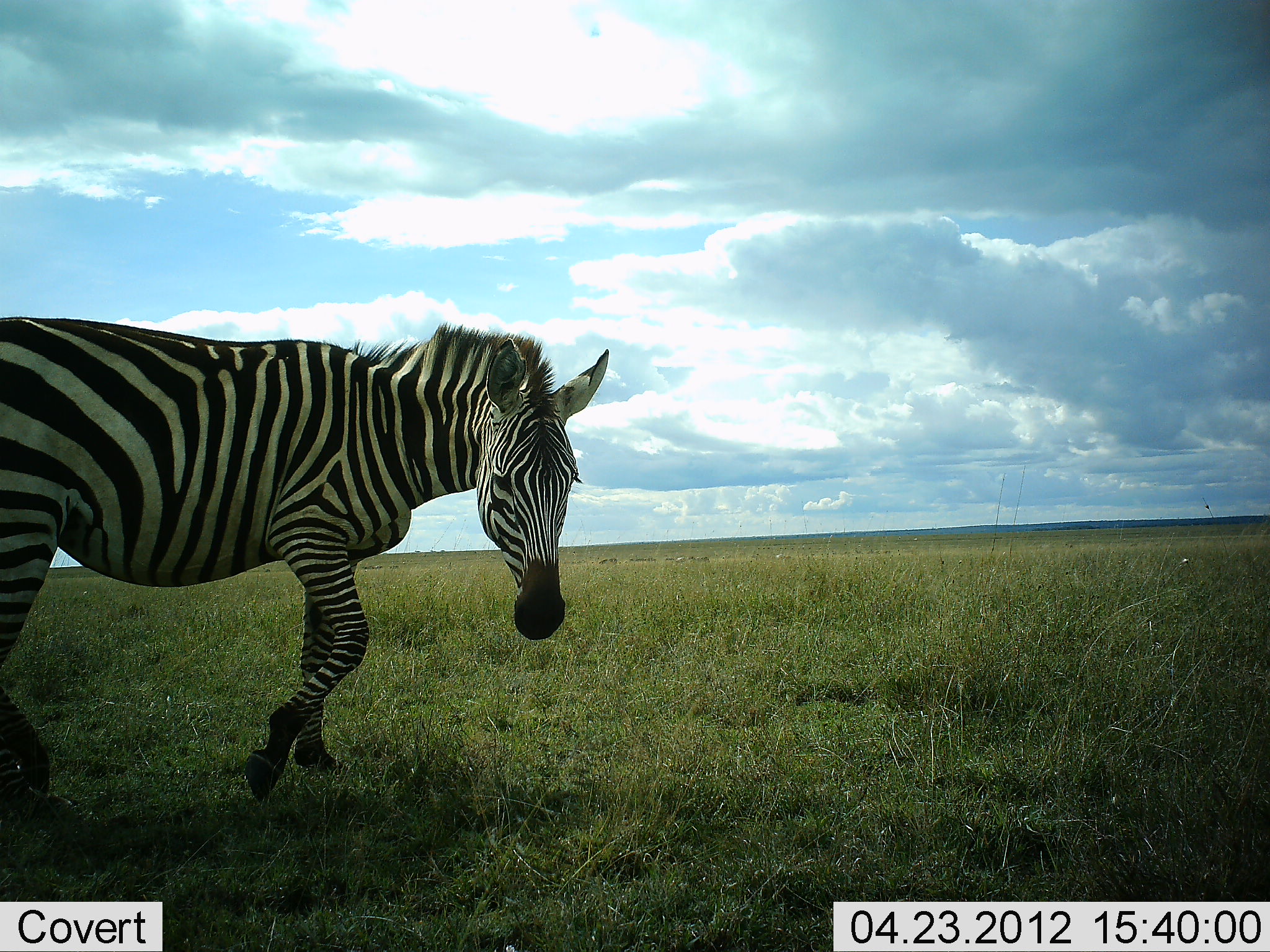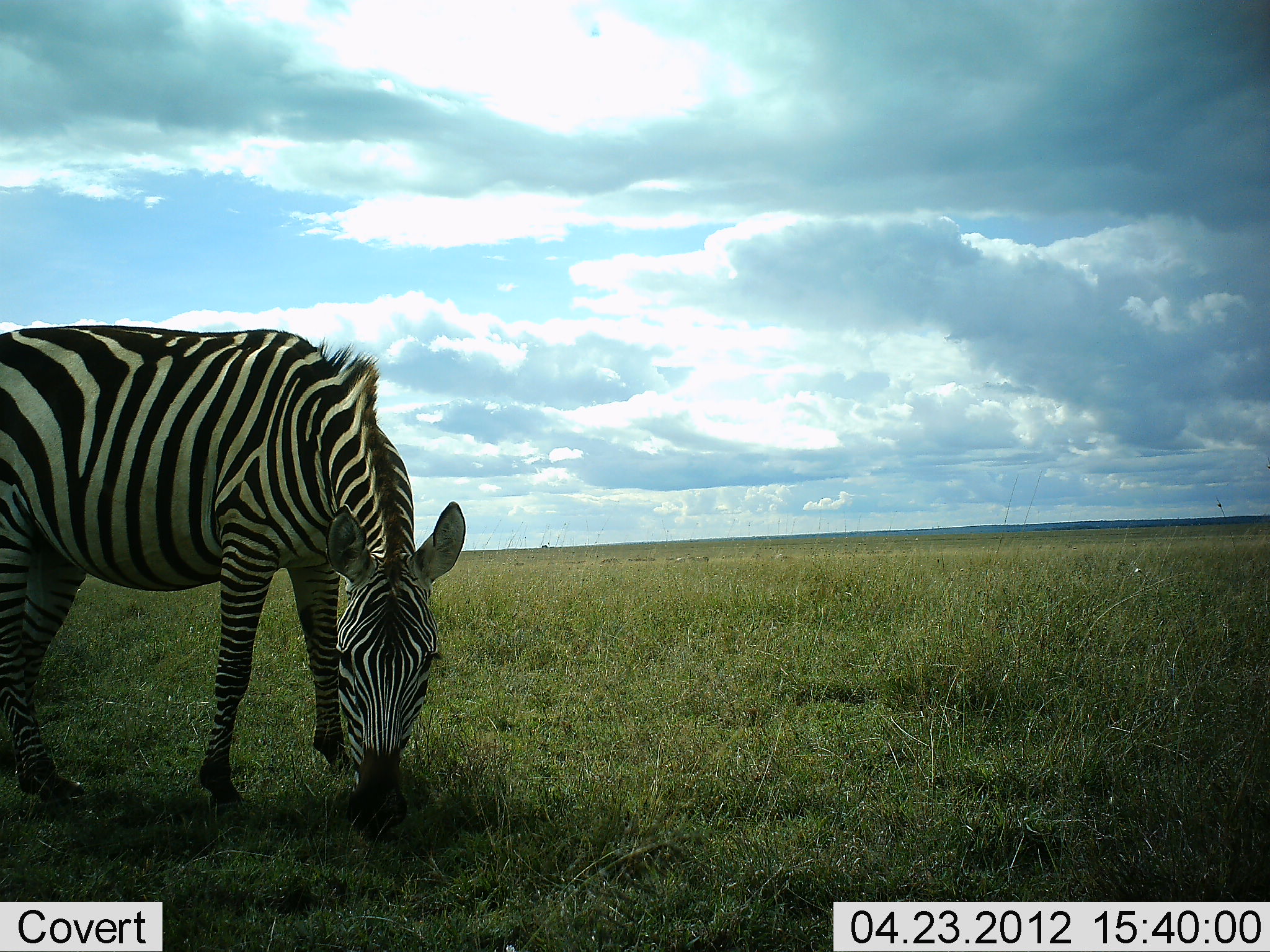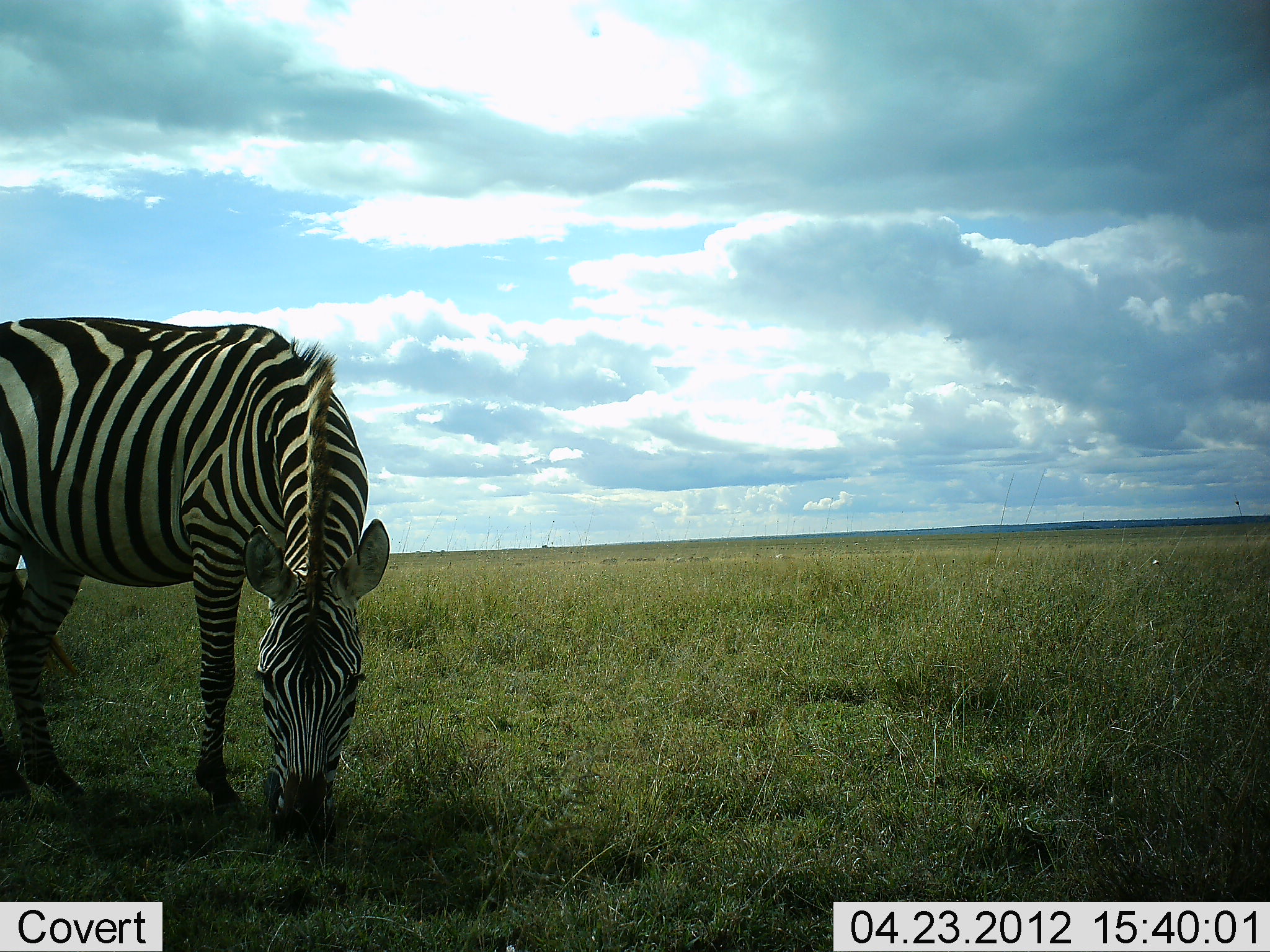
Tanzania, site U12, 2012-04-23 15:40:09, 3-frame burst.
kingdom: Animalia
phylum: Chordata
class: Mammalia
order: Perissodactyla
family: Equidae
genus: Equus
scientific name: Equus quagga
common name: plains zebra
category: zebra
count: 1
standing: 13%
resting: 0%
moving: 13%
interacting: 0%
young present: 0%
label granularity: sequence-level